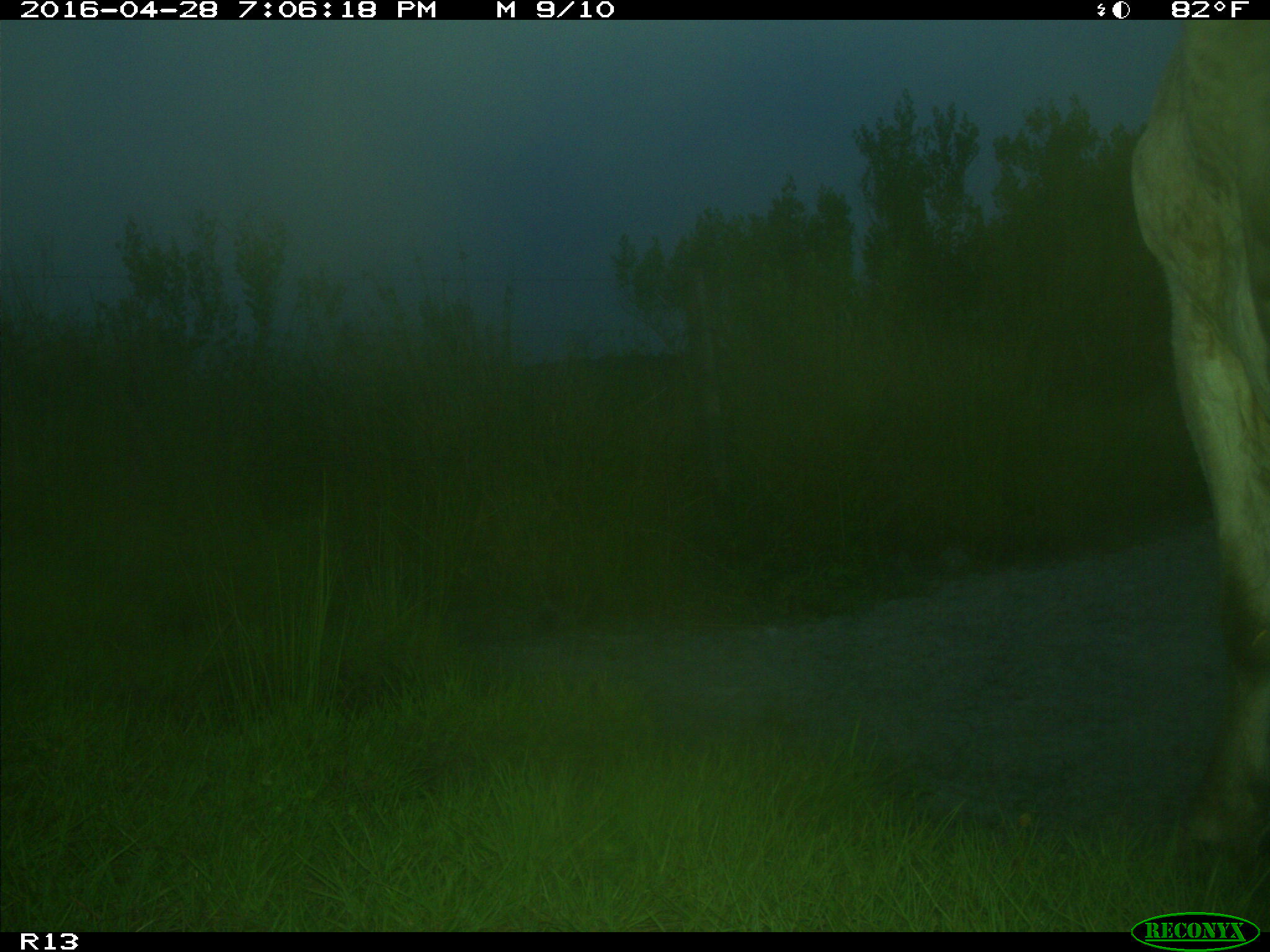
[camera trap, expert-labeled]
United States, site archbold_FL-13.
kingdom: Animalia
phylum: Chordata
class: Mammalia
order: Artiodactyla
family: Bovidae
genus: Bos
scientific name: Bos taurus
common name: domestic cow